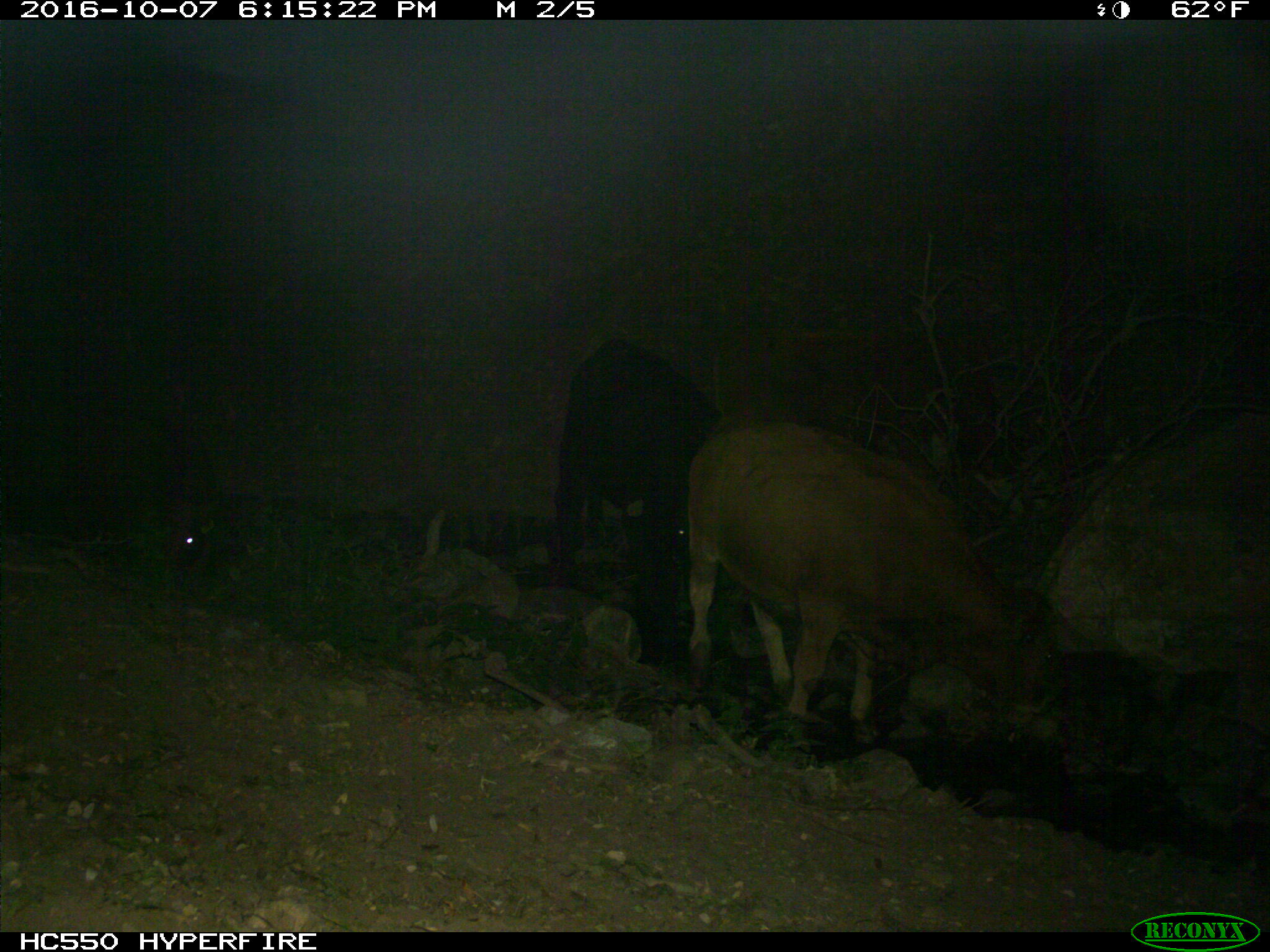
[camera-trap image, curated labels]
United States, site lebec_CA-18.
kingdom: Animalia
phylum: Chordata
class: Mammalia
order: Artiodactyla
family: Bovidae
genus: Bos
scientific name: Bos taurus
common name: domestic cow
Bos taurus (domestic cow).